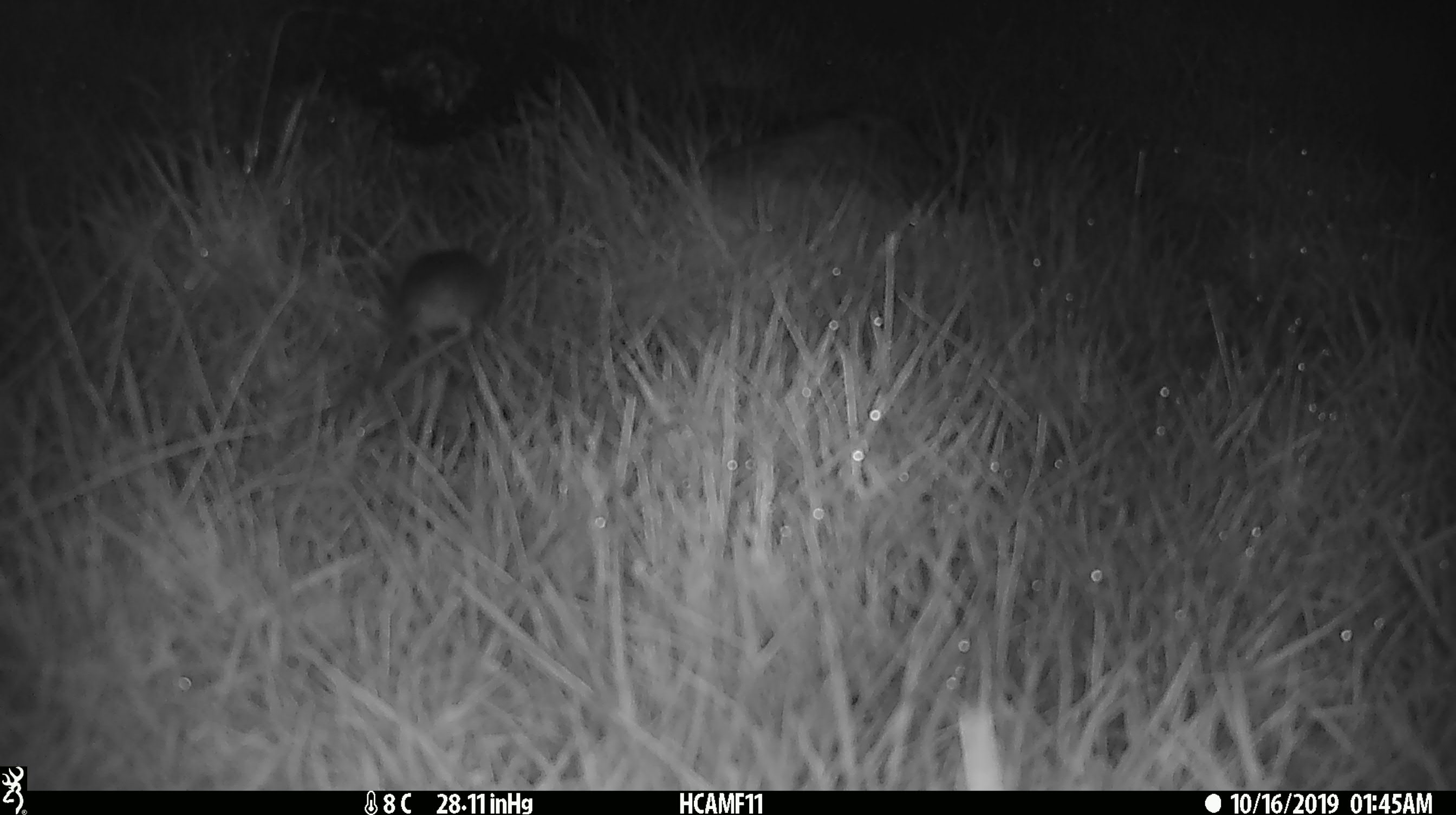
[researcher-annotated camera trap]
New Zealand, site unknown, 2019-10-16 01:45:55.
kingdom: Animalia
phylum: Chordata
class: Mammalia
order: Rodentia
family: Muridae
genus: Mus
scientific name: Mus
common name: mouse